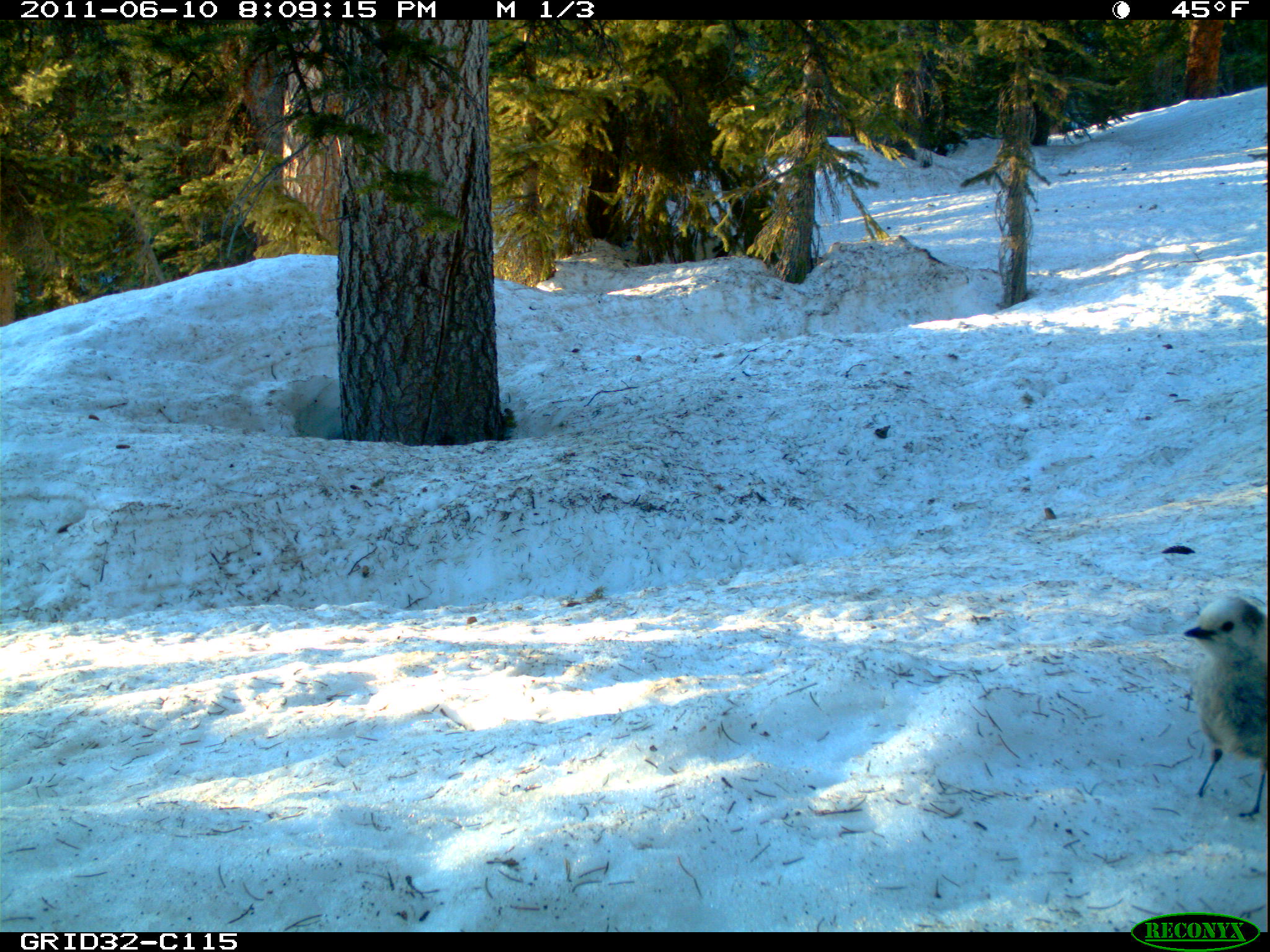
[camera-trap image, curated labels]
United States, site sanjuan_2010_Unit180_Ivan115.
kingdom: Animalia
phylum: Chordata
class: Aves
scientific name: Aves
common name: birds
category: unidentified bird